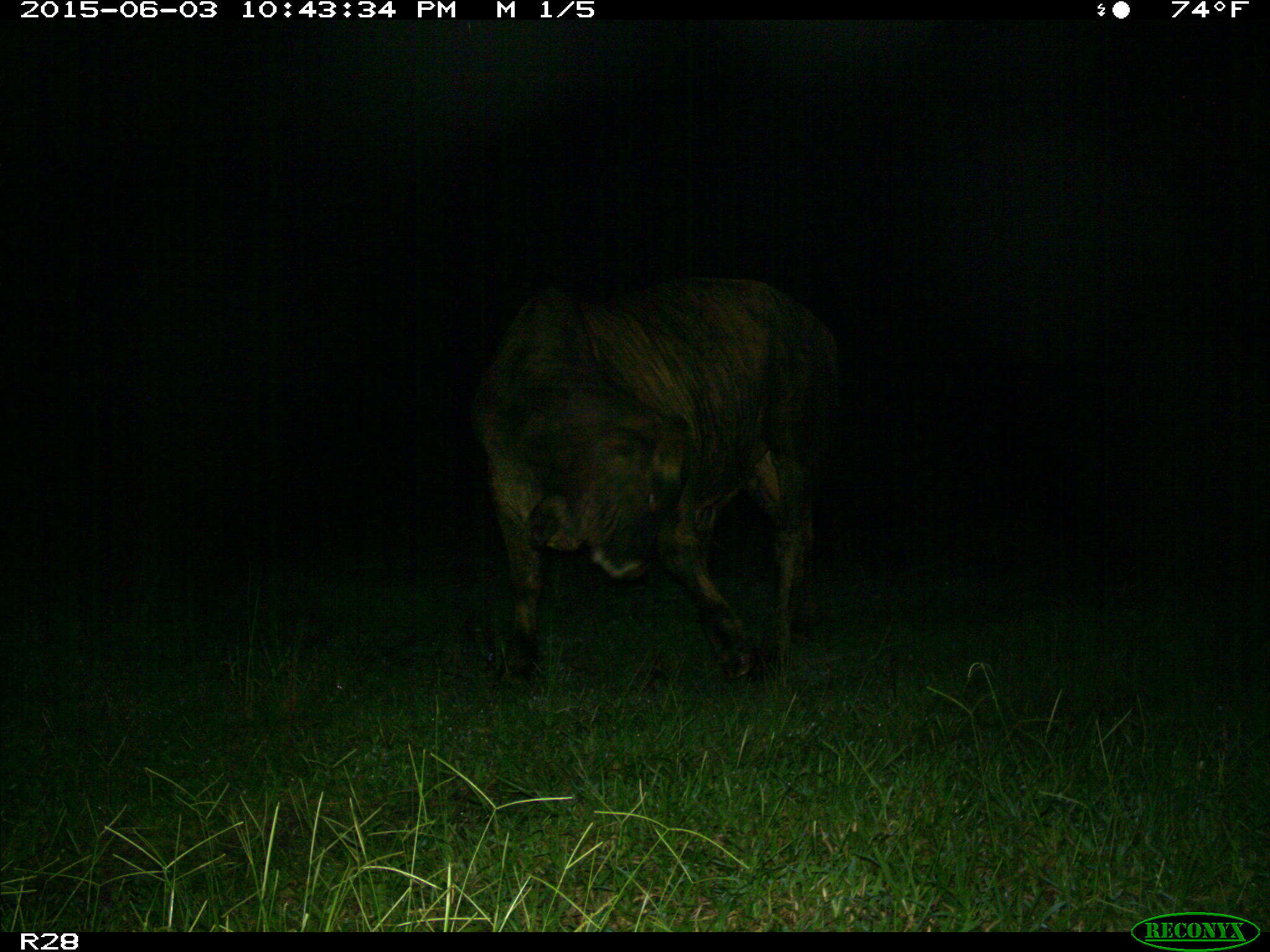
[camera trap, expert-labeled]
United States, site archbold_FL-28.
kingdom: Animalia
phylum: Chordata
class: Mammalia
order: Artiodactyla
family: Bovidae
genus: Bos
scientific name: Bos taurus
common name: domestic cow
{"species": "Bos taurus (domestic cow)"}